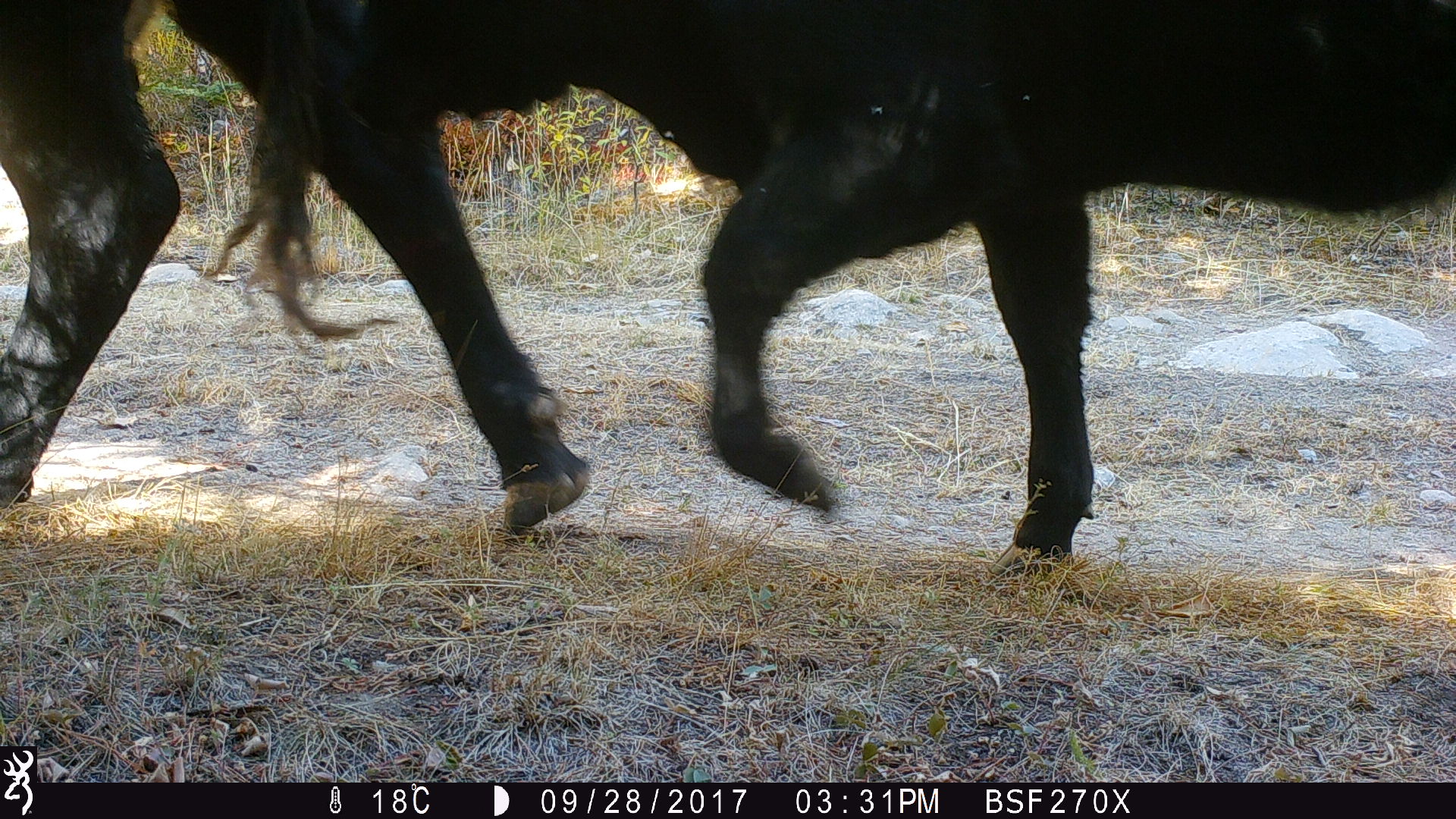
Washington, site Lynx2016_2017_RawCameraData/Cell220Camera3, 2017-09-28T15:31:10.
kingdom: Animalia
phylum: Chordata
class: Mammalia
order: Artiodactyla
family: Bovidae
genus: Bos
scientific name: Bos taurus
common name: domestic cattle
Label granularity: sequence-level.